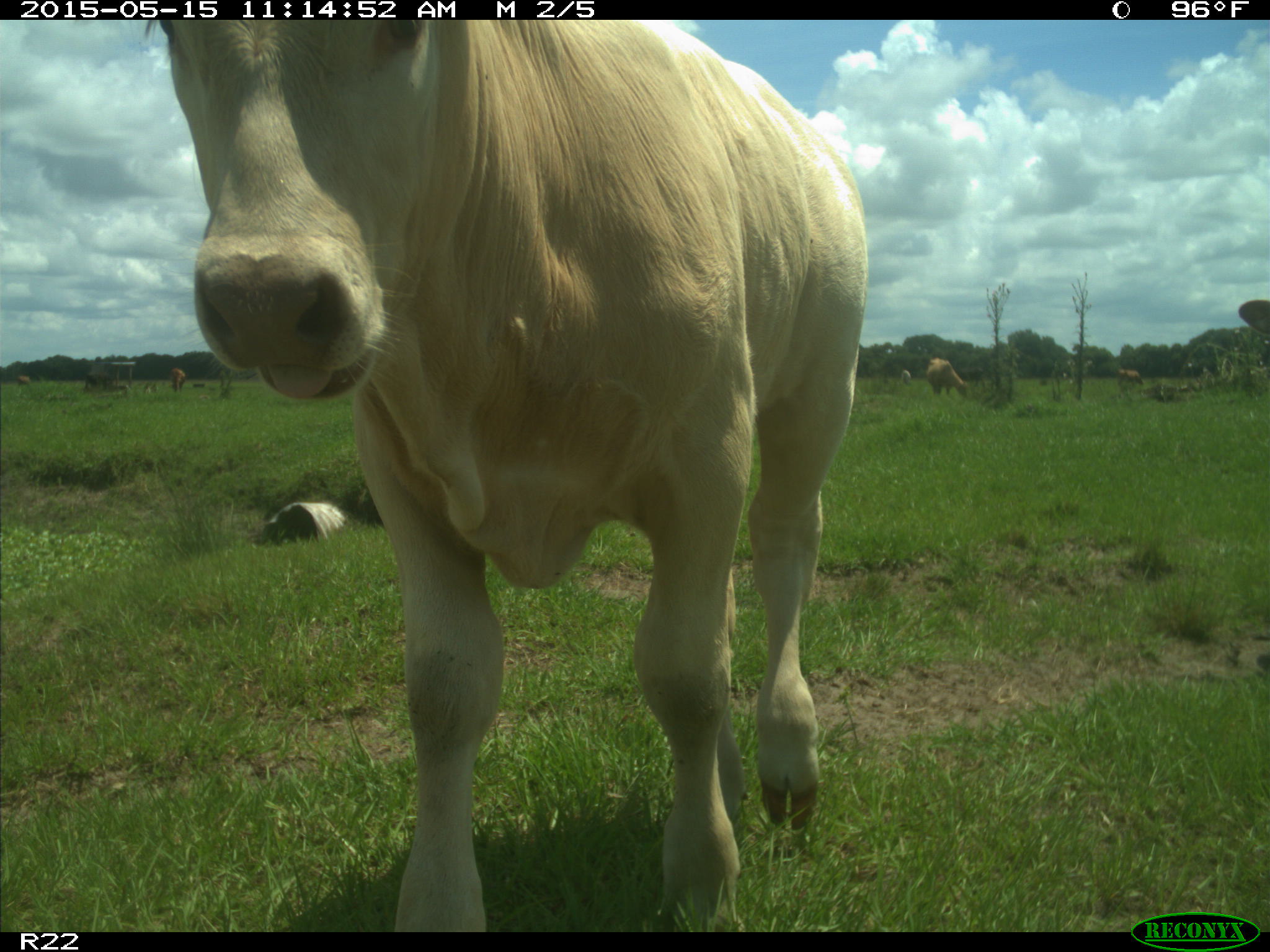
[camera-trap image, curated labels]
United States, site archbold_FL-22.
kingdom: Animalia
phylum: Chordata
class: Mammalia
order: Artiodactyla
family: Bovidae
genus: Bos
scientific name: Bos taurus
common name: domestic cow